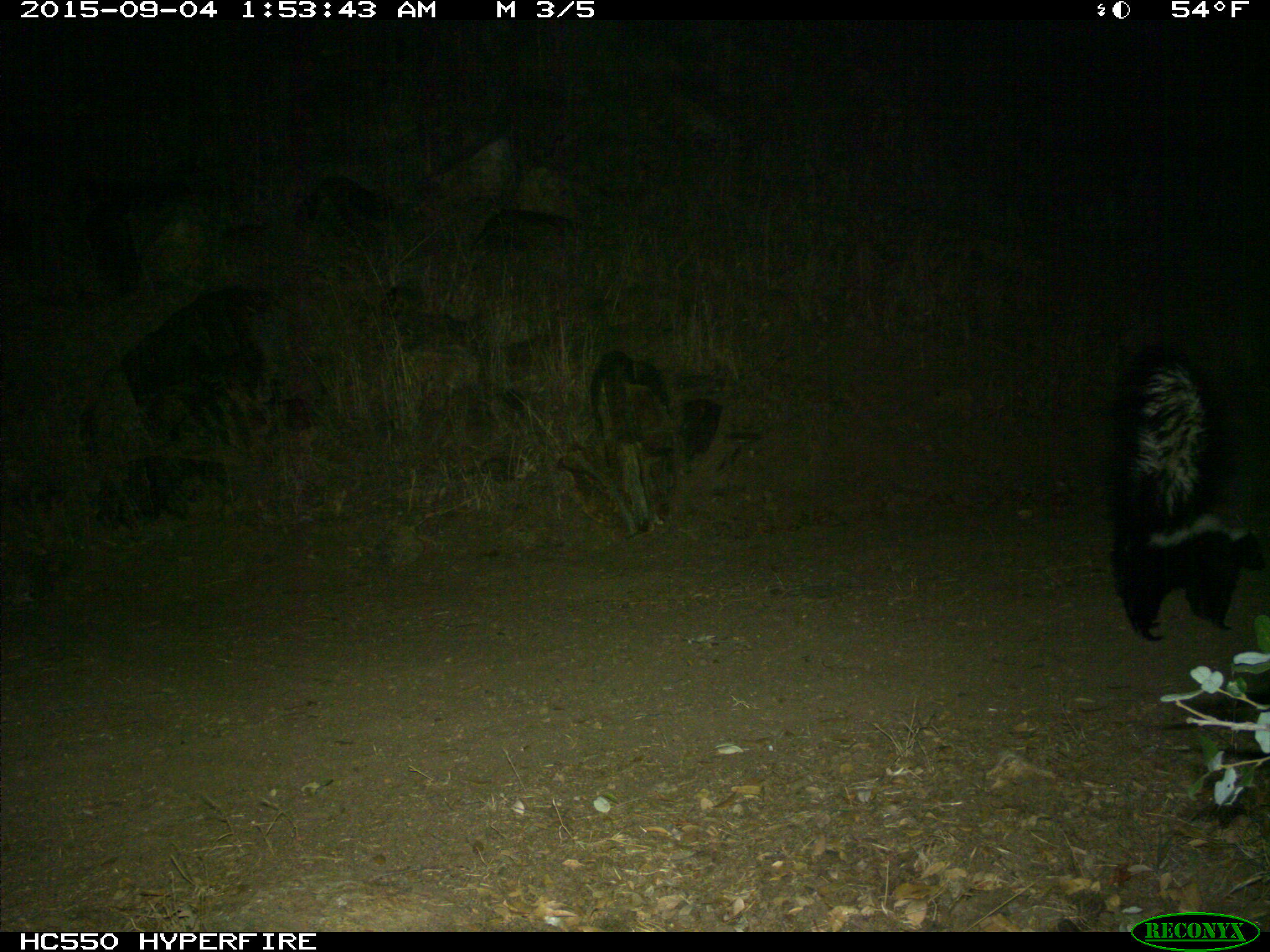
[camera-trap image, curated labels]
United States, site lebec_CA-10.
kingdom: Animalia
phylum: Chordata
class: Mammalia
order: Carnivora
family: Mephitidae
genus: Mephitis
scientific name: Mephitis mephitis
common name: striped skunk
Mephitis mephitis (striped skunk).